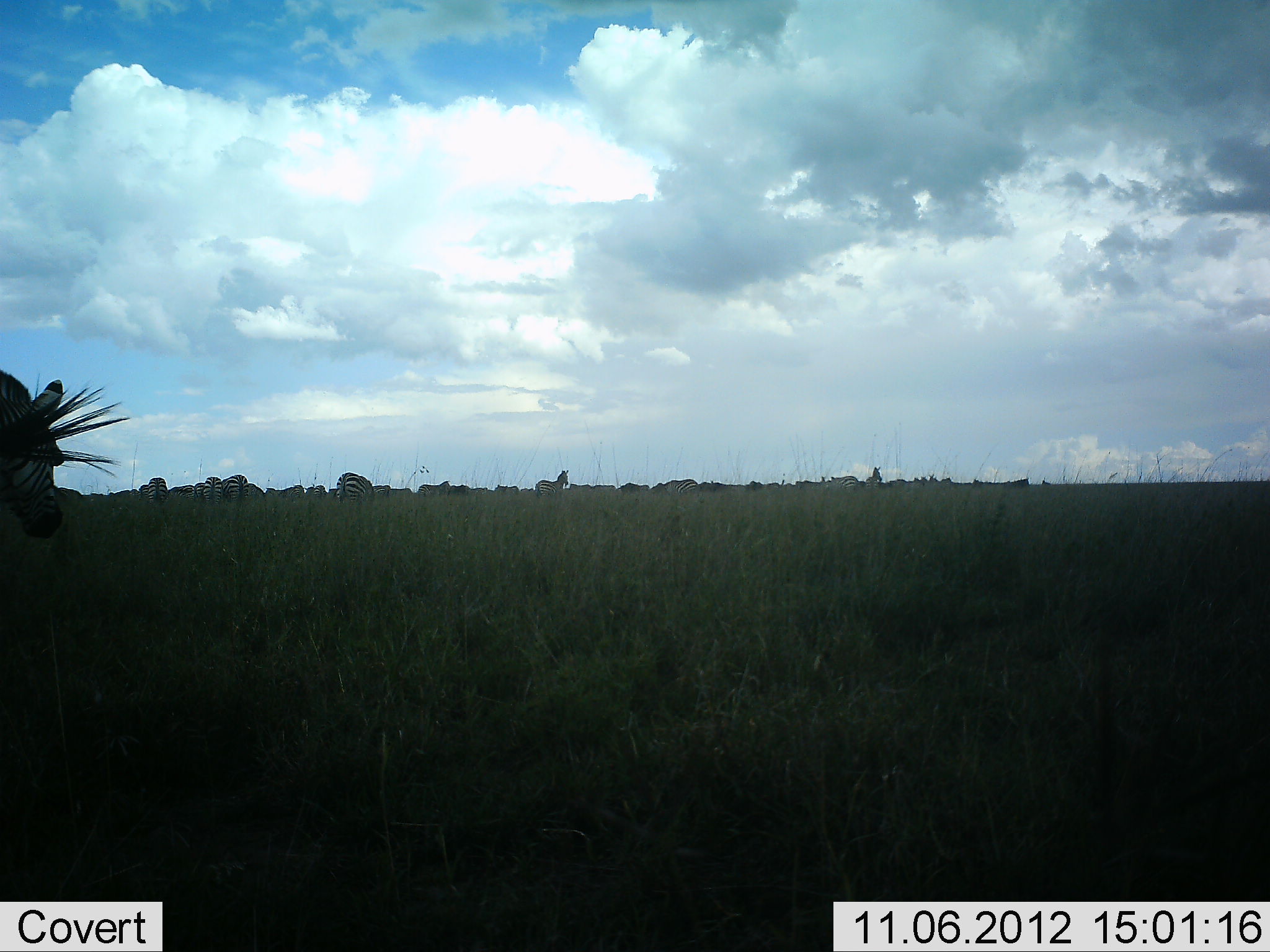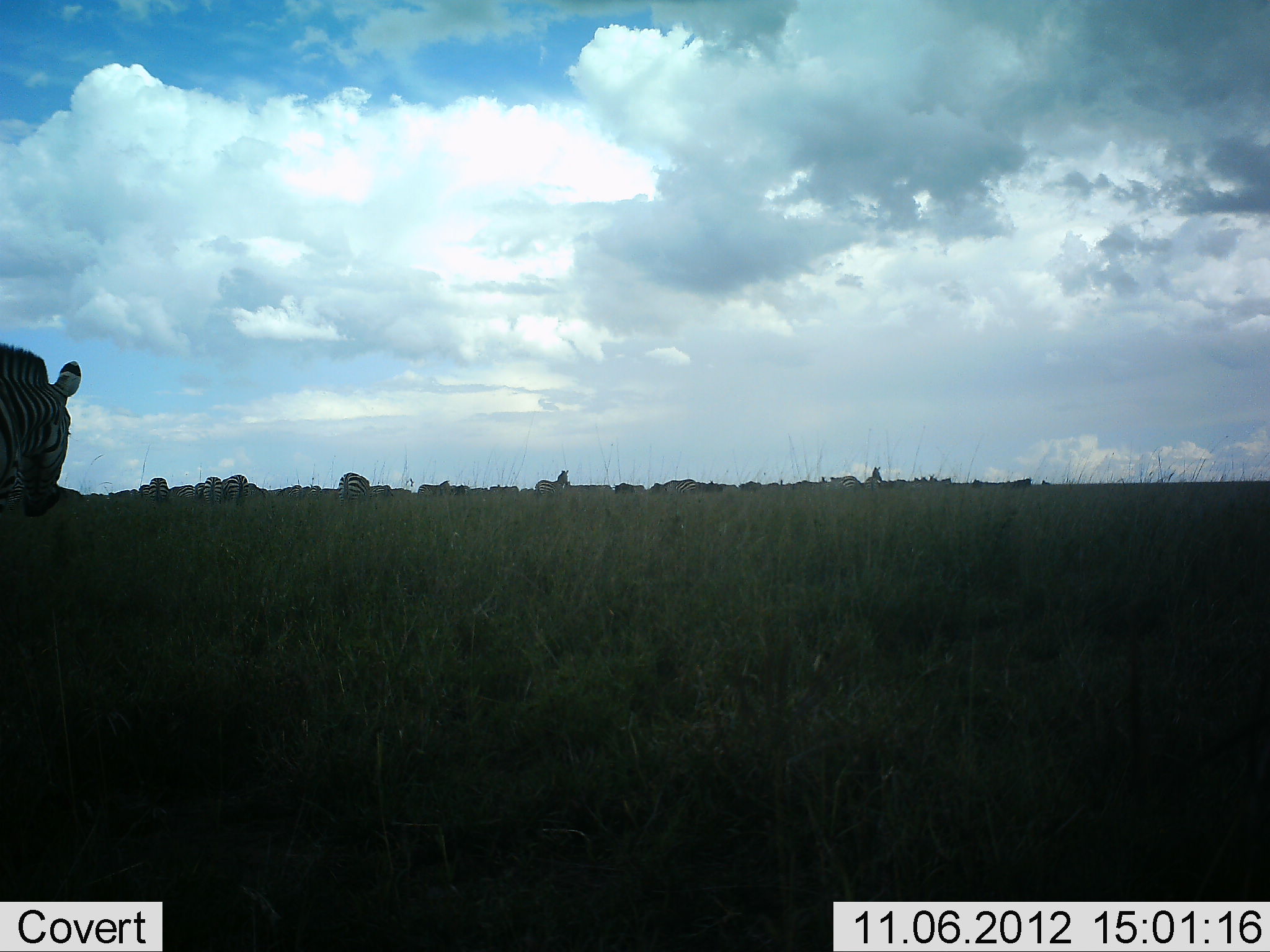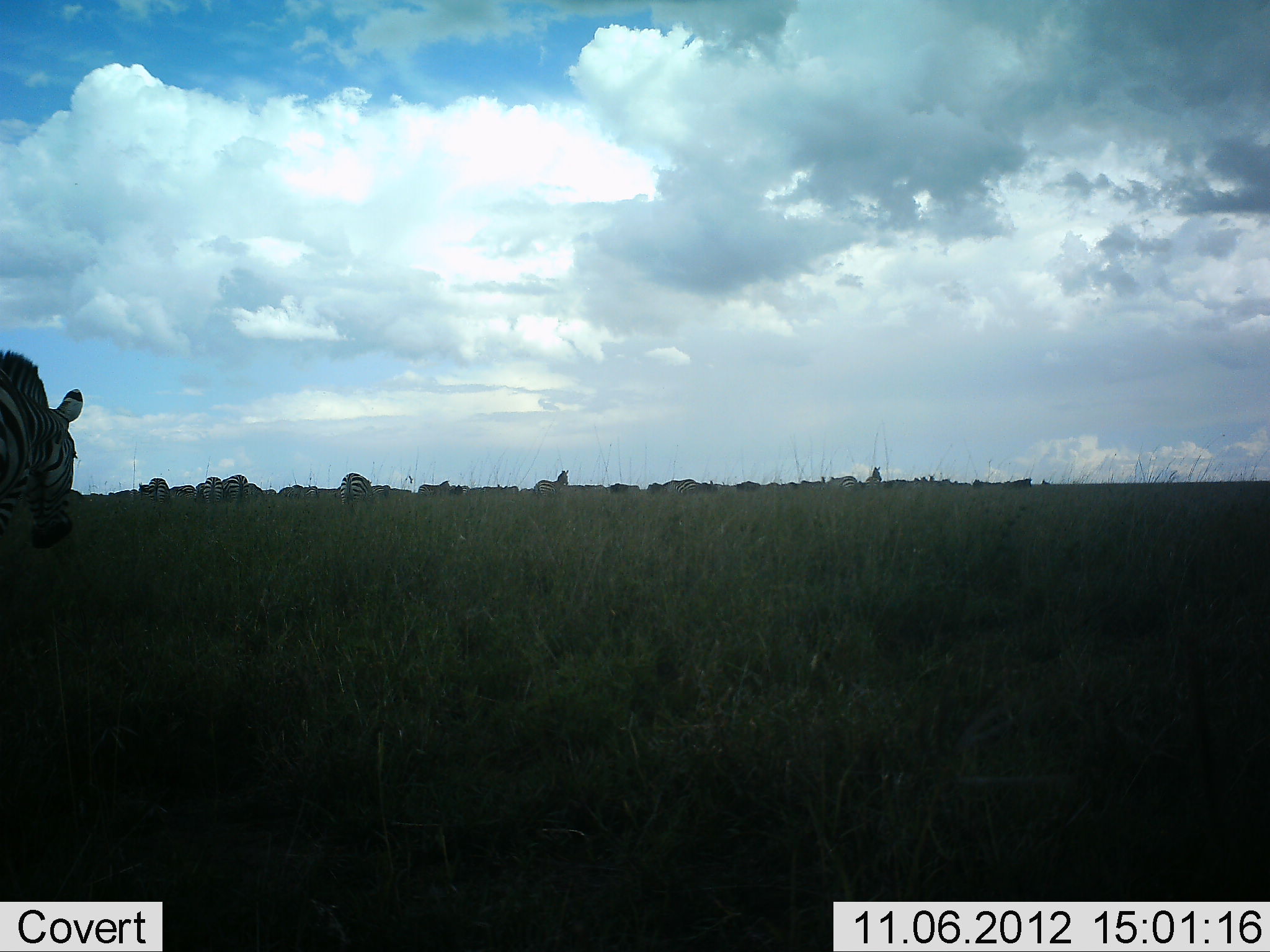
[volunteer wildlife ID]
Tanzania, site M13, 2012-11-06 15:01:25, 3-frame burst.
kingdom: Animalia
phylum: Chordata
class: Mammalia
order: Perissodactyla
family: Equidae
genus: Equus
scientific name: Equus quagga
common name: plains zebra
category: zebra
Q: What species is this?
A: Zebra (plains zebra) (Equus quagga).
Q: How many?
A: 11-50.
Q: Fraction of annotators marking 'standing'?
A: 90%.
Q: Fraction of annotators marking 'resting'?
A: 0%.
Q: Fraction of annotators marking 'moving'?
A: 30%.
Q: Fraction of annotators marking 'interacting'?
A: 0%.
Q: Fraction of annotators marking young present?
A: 0%.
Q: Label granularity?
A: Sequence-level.